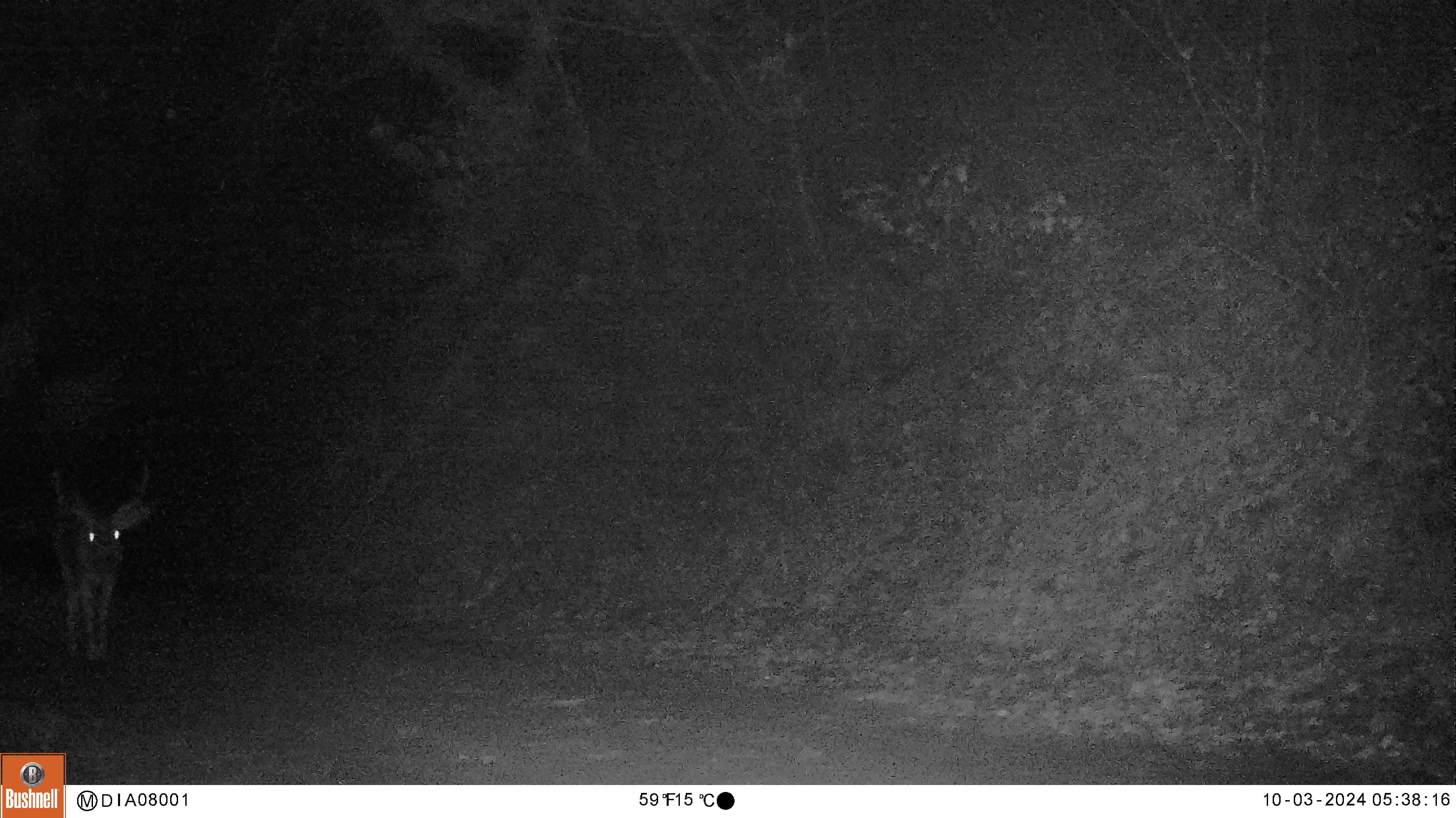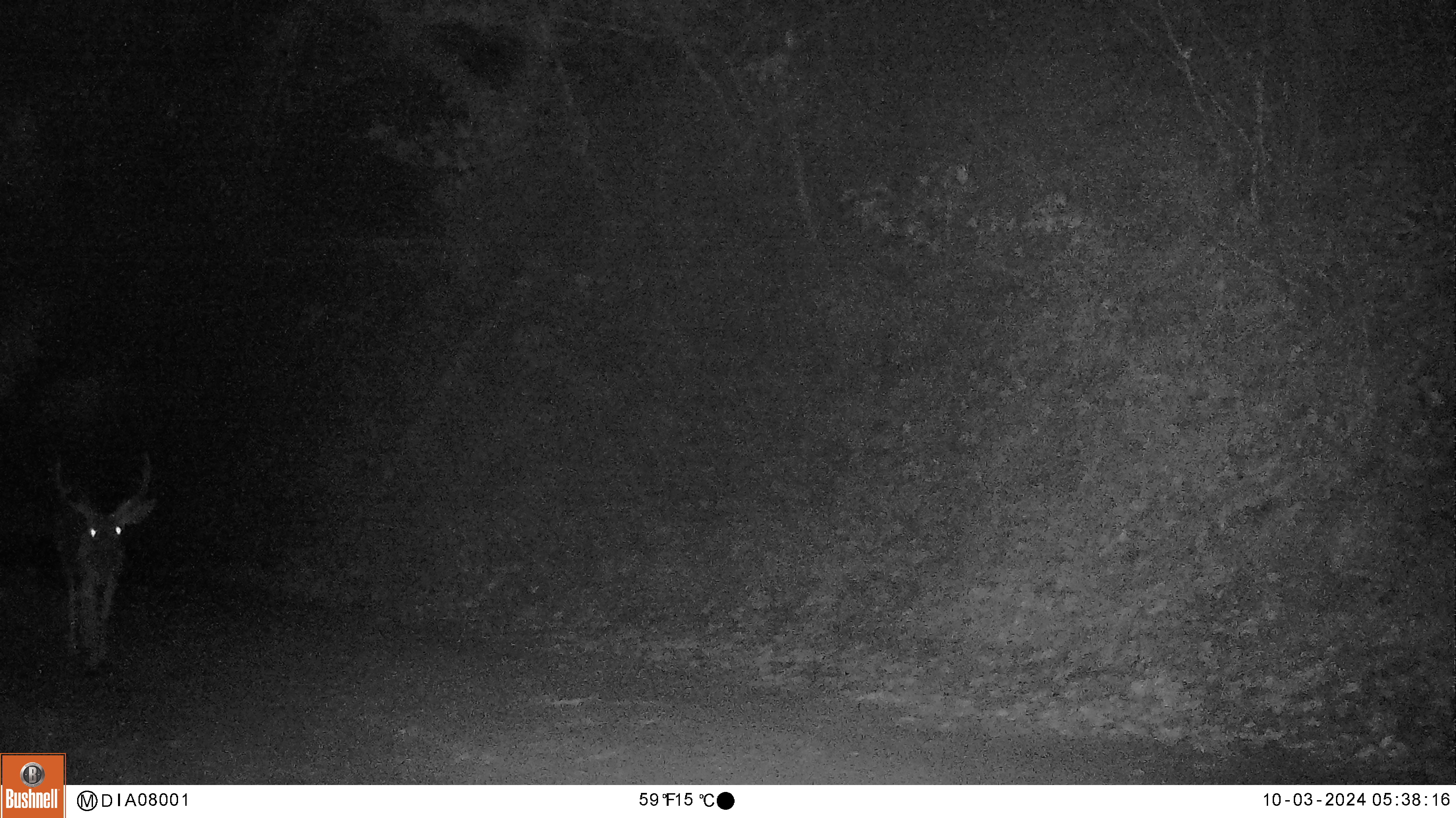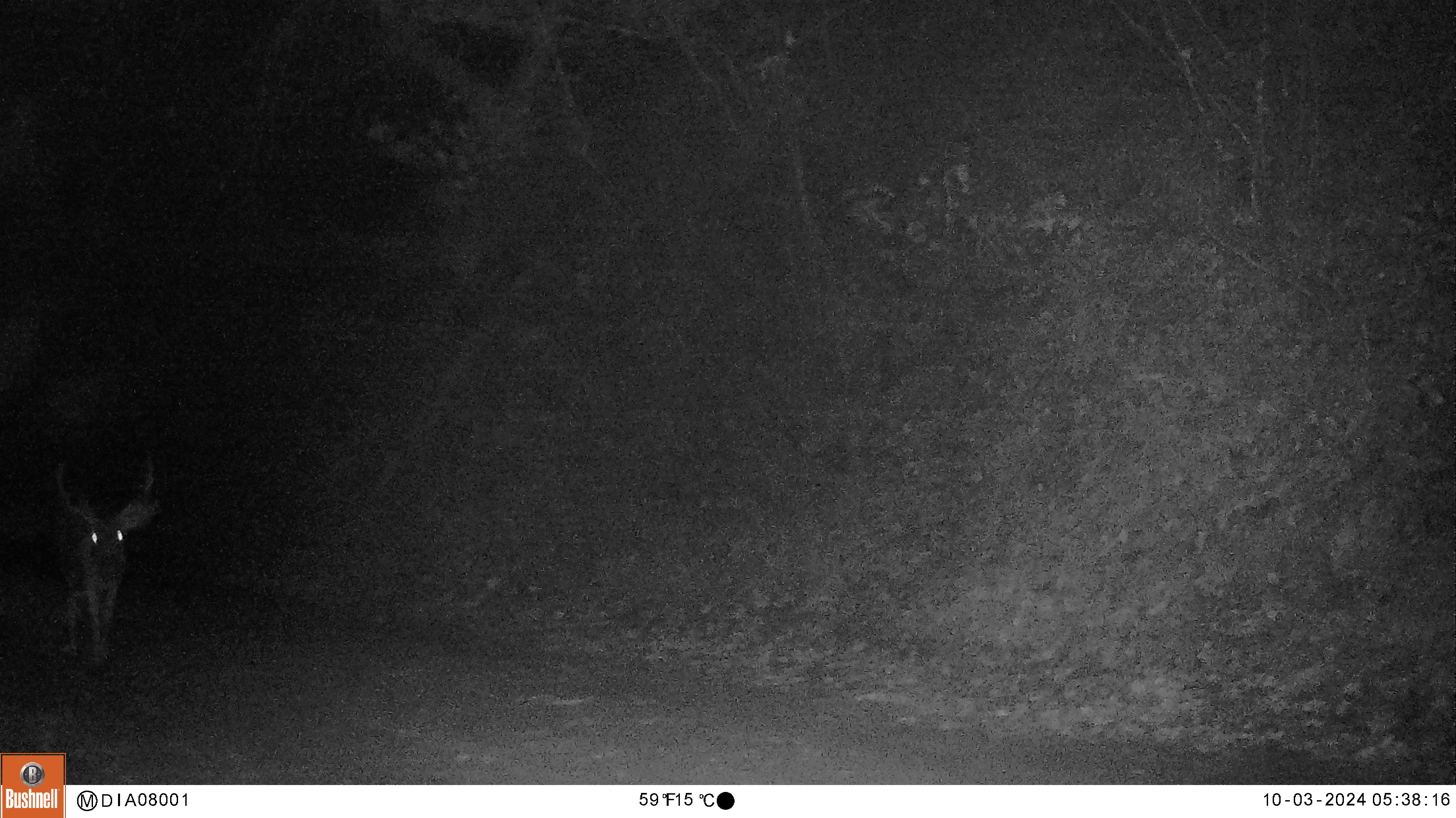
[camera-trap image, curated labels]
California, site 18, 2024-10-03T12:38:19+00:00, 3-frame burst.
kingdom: Animalia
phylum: Chordata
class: Mammalia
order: Artiodactyla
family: Cervidae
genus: Odocoileus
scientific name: Odocoileus hemionus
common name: mule deer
Mule deer (Odocoileus hemionus).